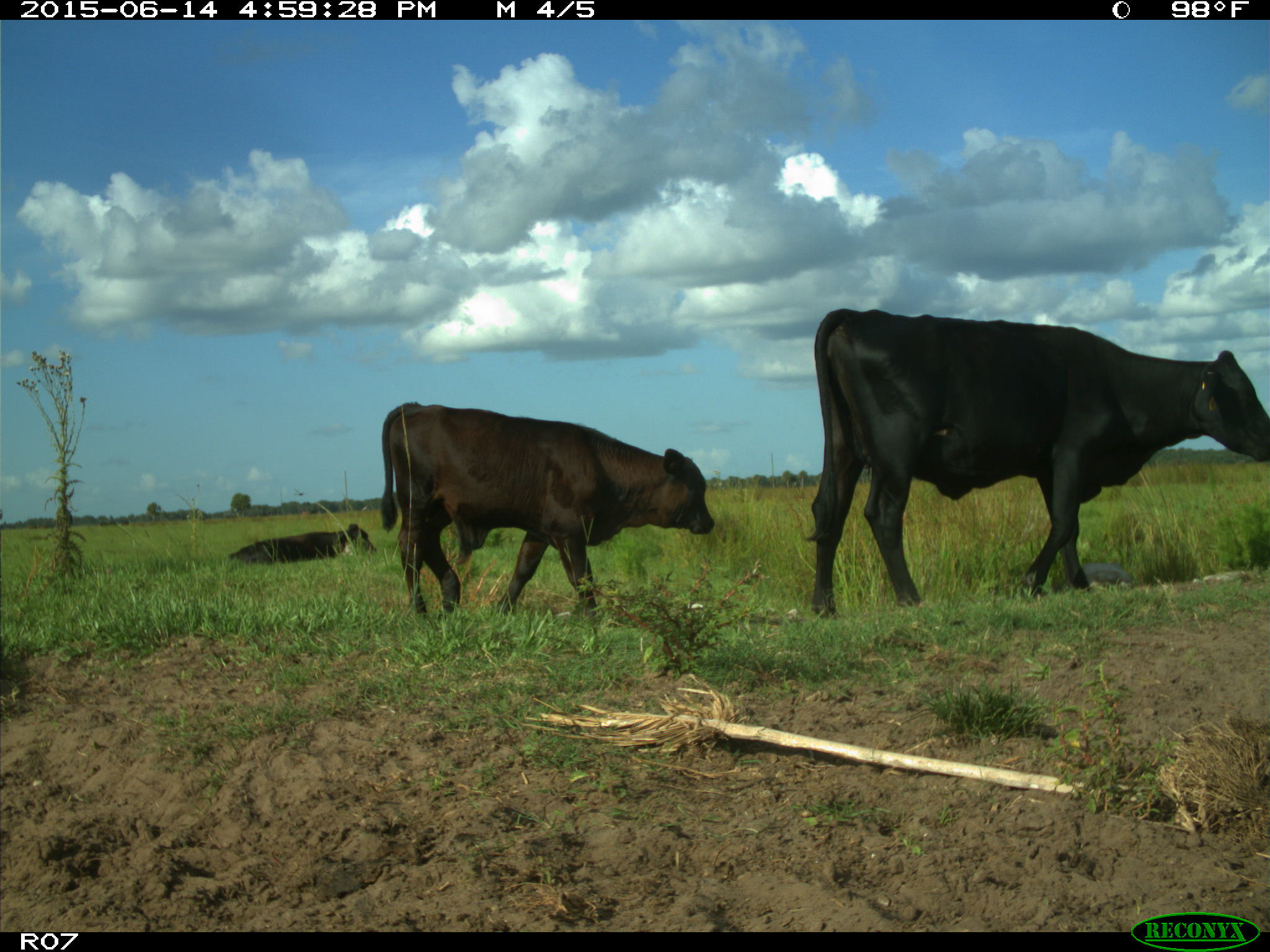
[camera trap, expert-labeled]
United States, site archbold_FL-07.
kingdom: Animalia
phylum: Chordata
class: Mammalia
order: Artiodactyla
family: Bovidae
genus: Bos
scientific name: Bos taurus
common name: domestic cow